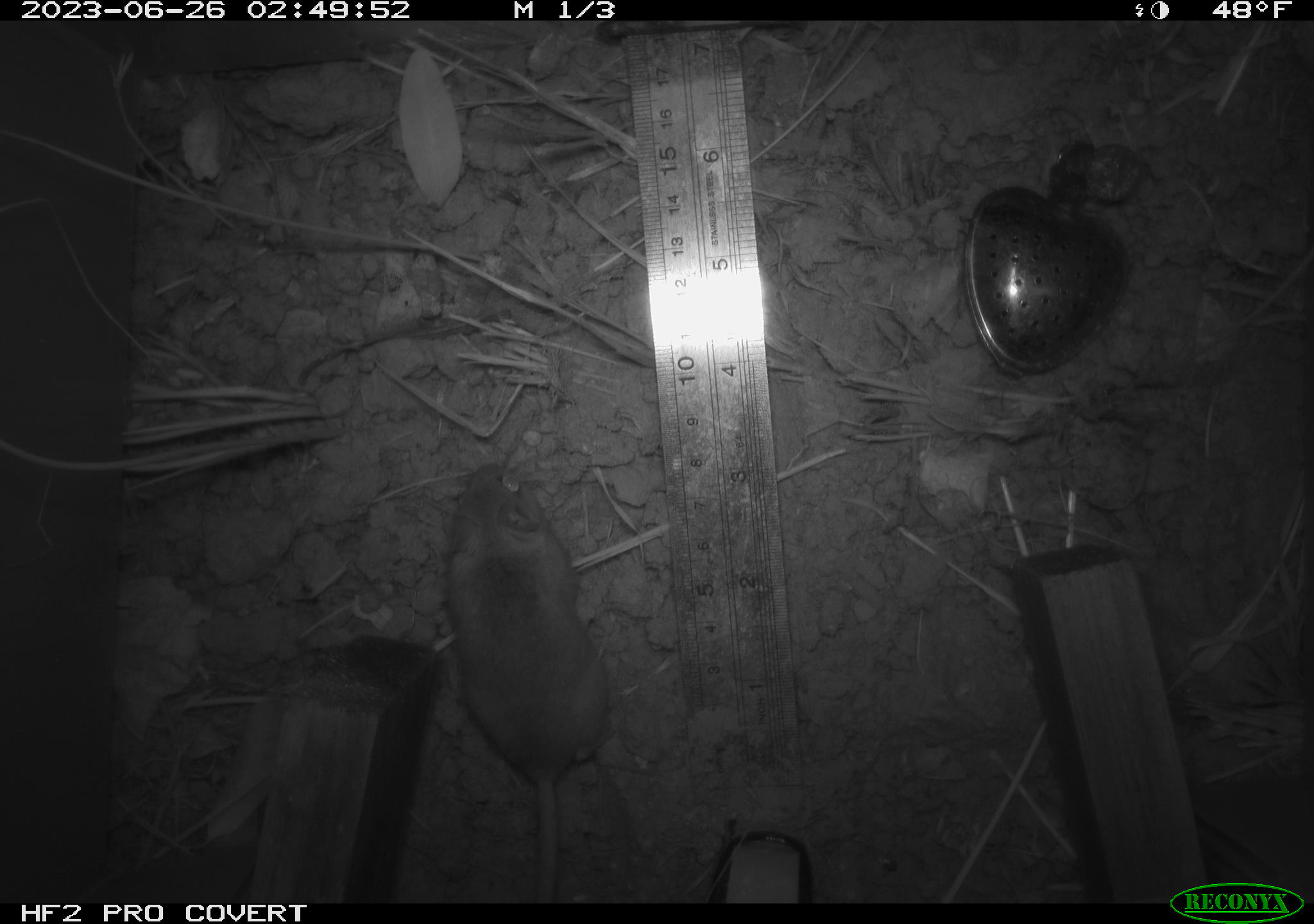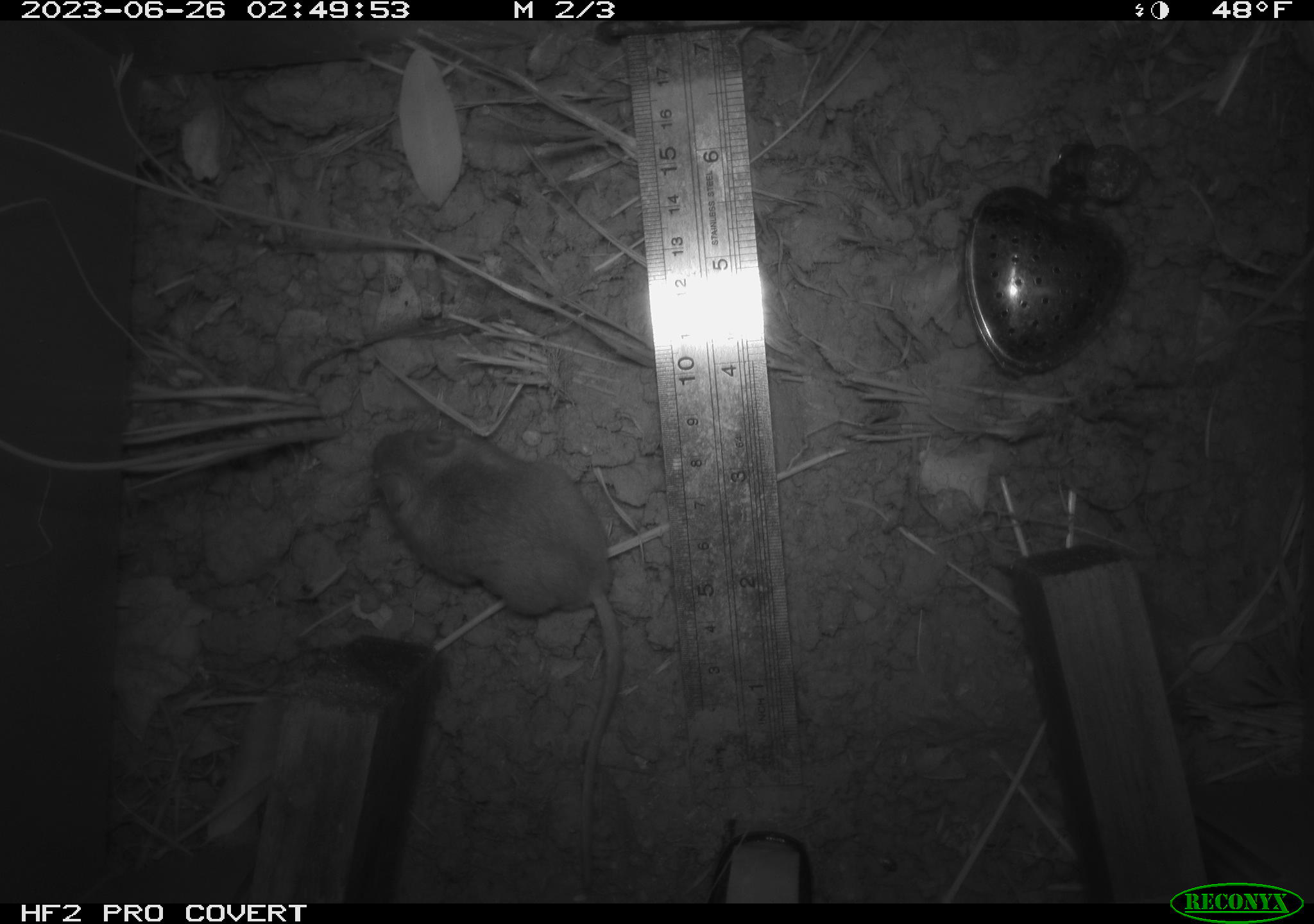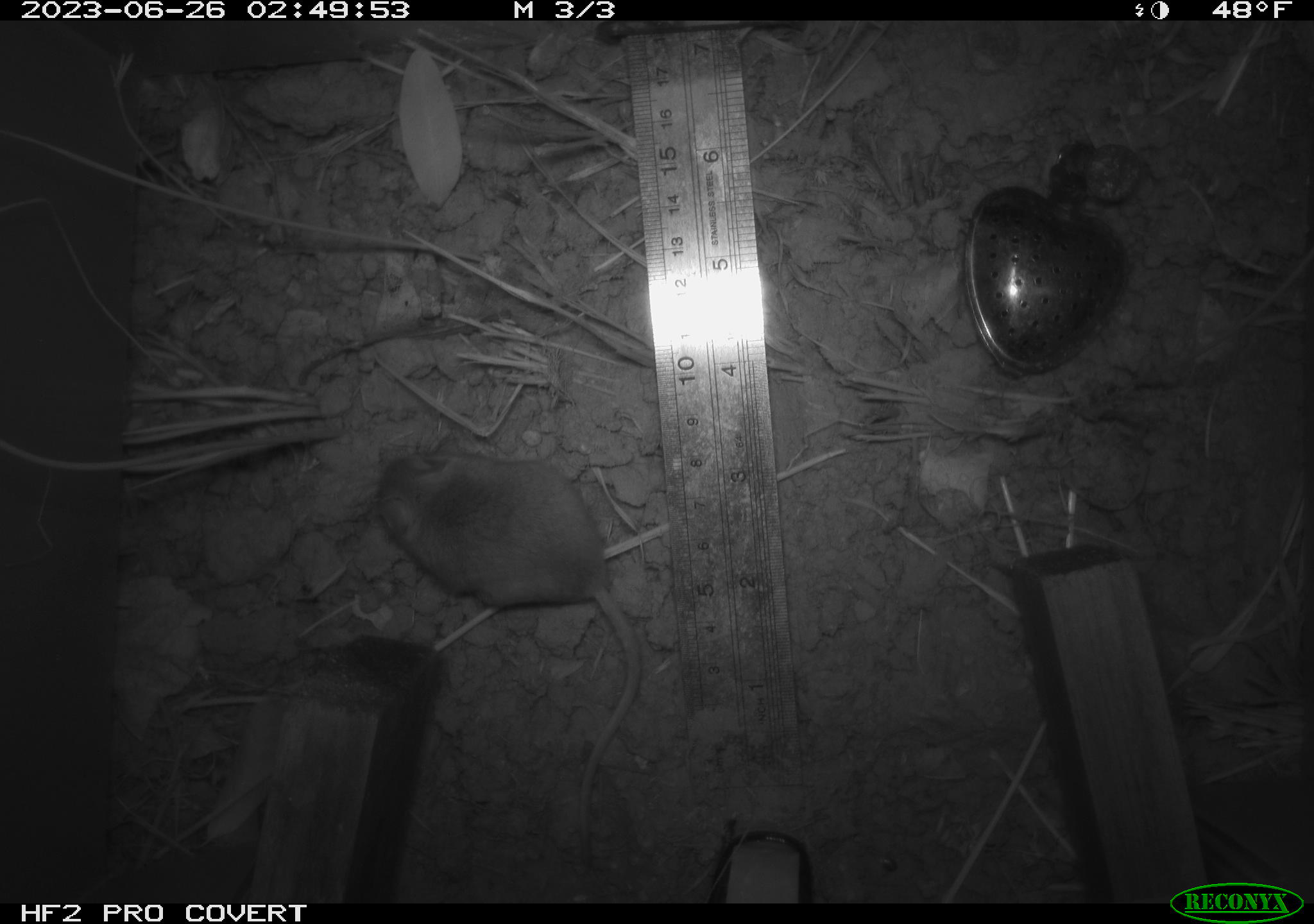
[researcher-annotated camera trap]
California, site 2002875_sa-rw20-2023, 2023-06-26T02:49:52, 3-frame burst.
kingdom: Animalia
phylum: Chordata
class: Mammalia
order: Rodentia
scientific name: Rodentia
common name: mouse species